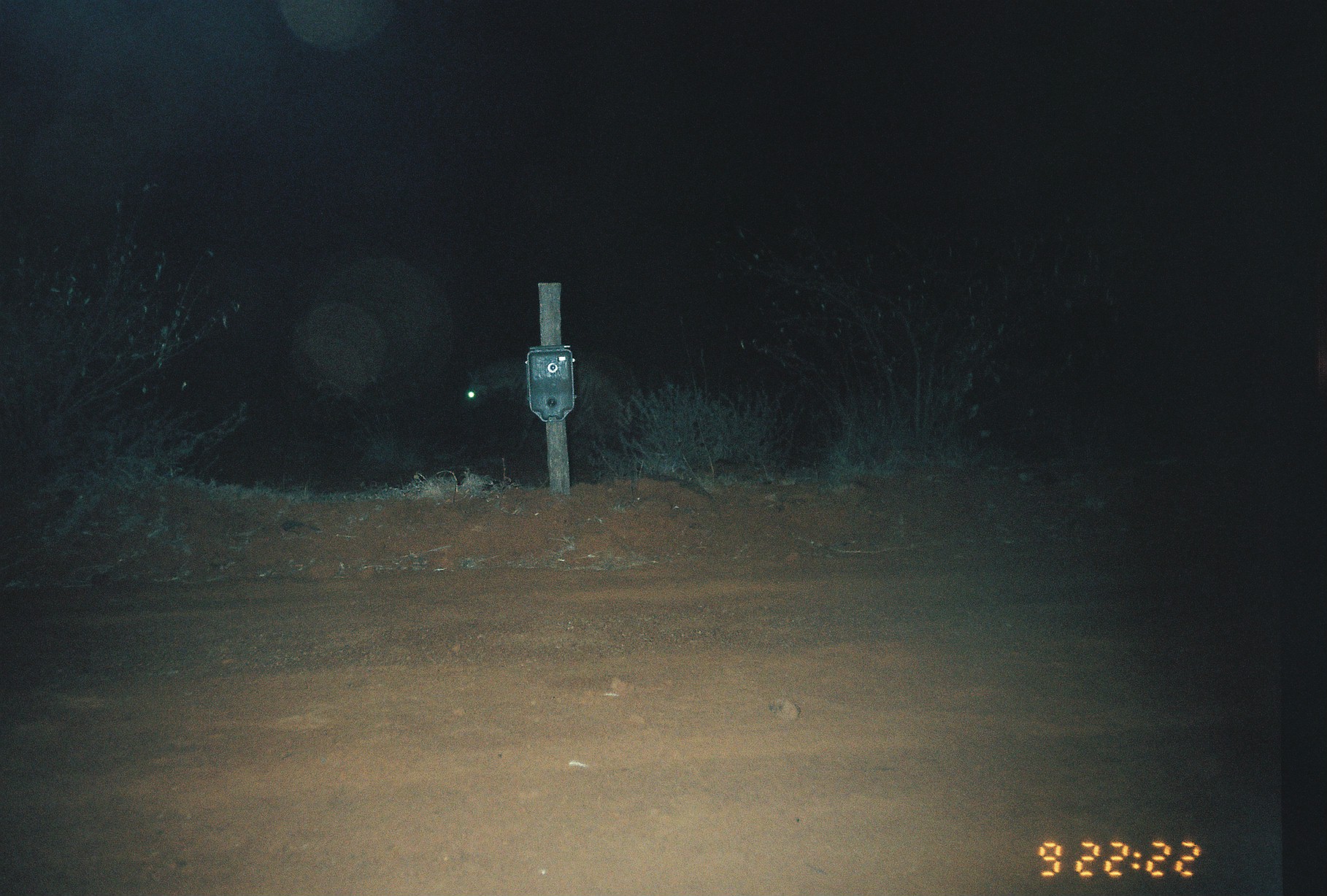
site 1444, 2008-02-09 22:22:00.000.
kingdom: Animalia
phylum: Chordata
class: Mammalia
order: Carnivora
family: Hyaenidae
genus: Hyaena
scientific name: Hyaena hyaena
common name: striped hyena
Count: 1.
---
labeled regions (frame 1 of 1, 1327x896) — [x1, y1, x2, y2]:
hyaena hyaena: [461, 350, 622, 467]